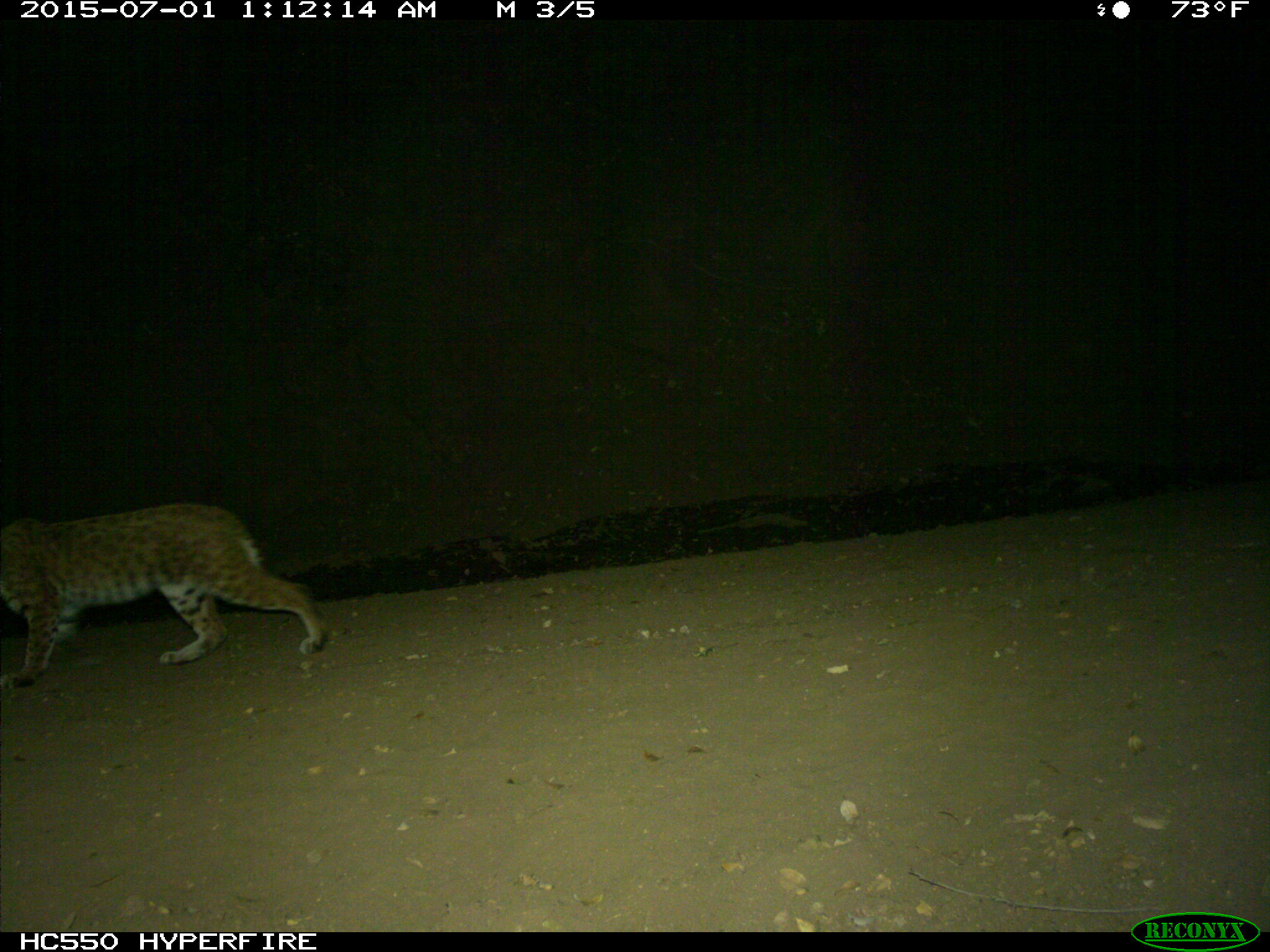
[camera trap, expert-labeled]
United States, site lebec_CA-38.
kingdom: Animalia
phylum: Chordata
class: Mammalia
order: Carnivora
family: Felidae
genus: Lynx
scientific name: Lynx rufus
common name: bobcat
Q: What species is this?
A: Lynx rufus (bobcat).